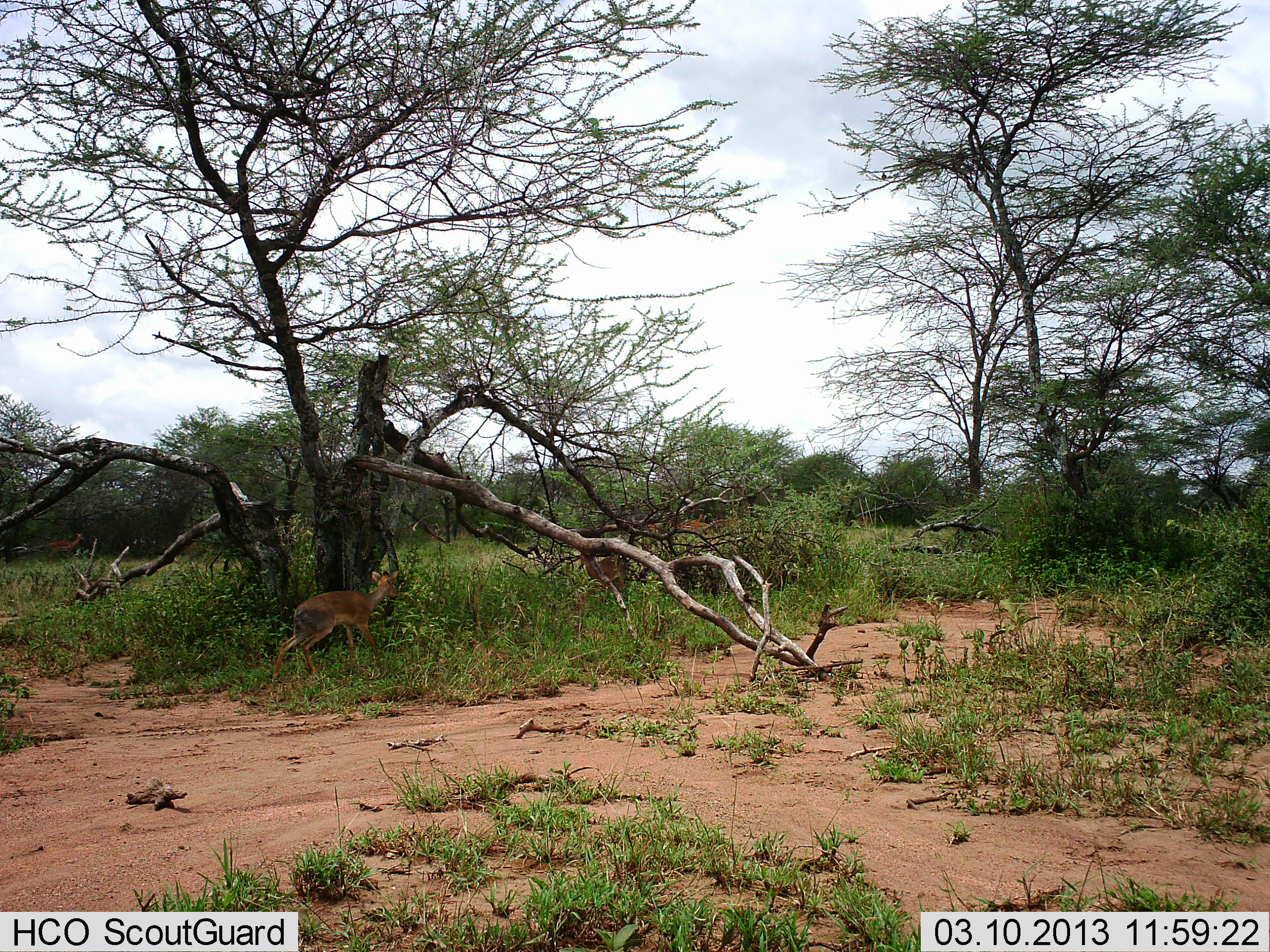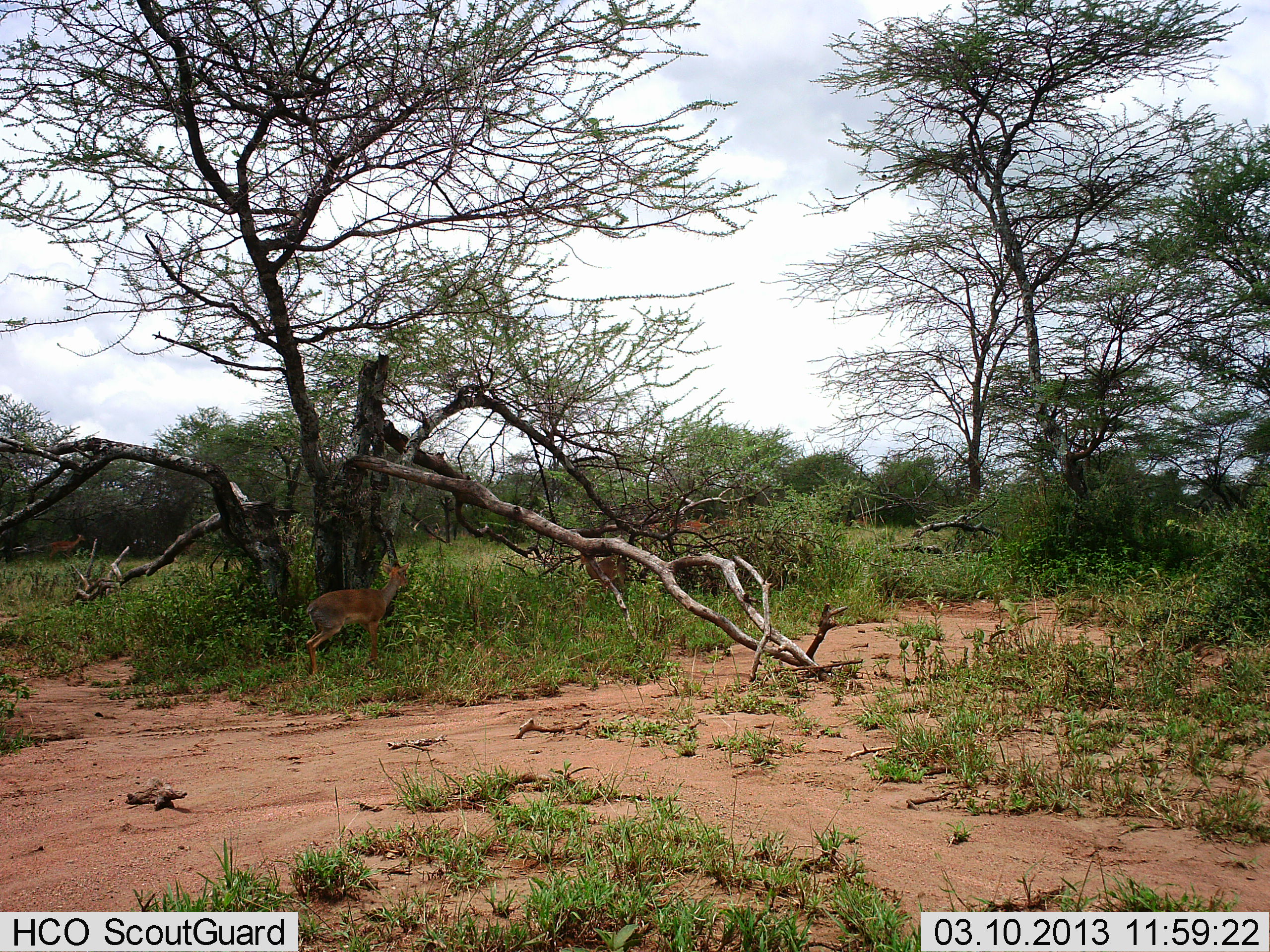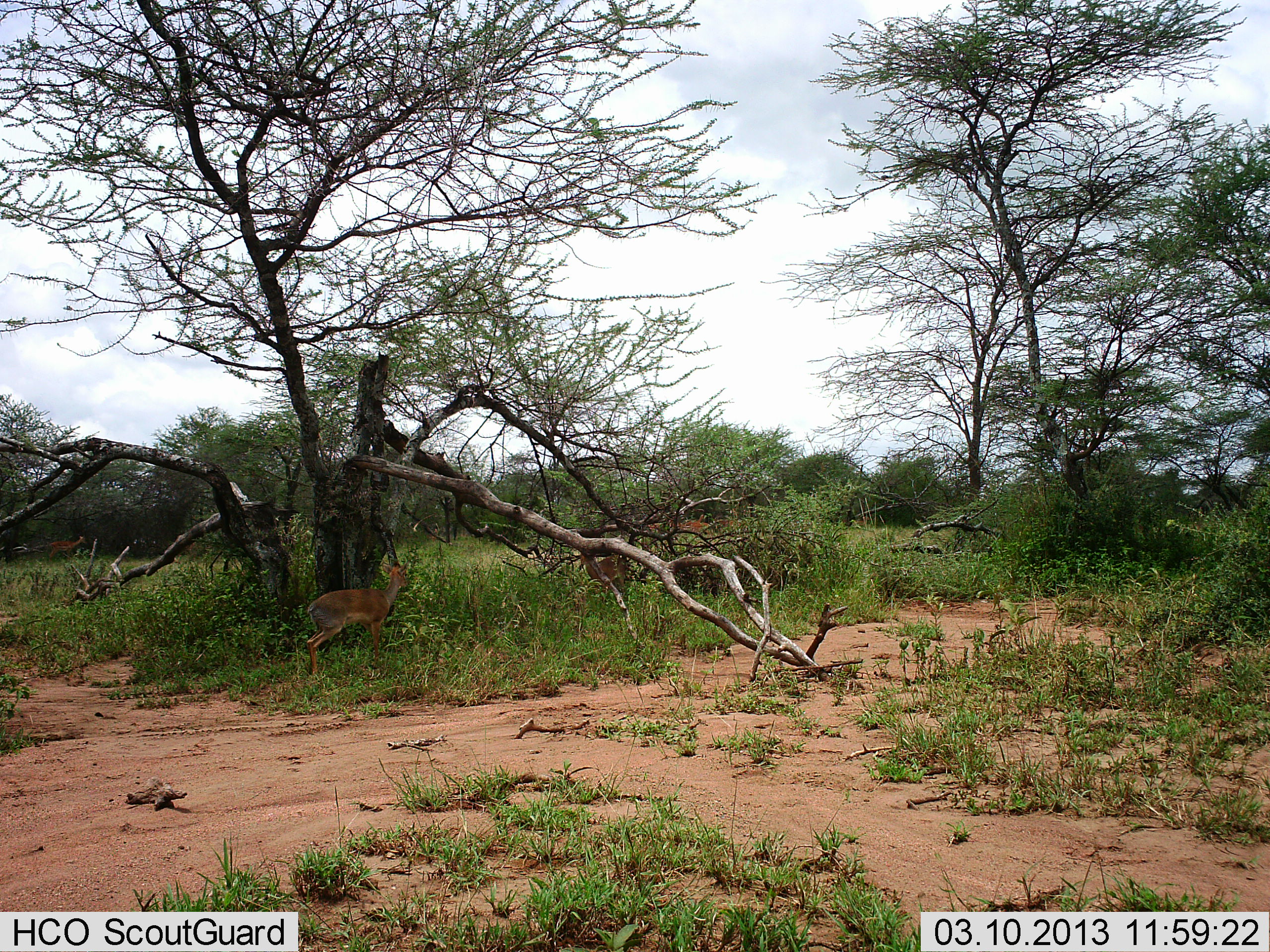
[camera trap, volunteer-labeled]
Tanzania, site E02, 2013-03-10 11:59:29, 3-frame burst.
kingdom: Animalia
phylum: Chordata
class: Mammalia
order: Artiodactyla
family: Bovidae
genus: Madoqua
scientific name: Madoqua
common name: dikdik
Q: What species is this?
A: Dikdik (Madoqua).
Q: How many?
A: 1.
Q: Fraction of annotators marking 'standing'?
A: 65%.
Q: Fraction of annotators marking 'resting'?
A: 4%.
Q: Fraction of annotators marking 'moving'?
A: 35%.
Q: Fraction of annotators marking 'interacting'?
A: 0%.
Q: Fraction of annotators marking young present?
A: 0%.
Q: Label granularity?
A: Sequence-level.